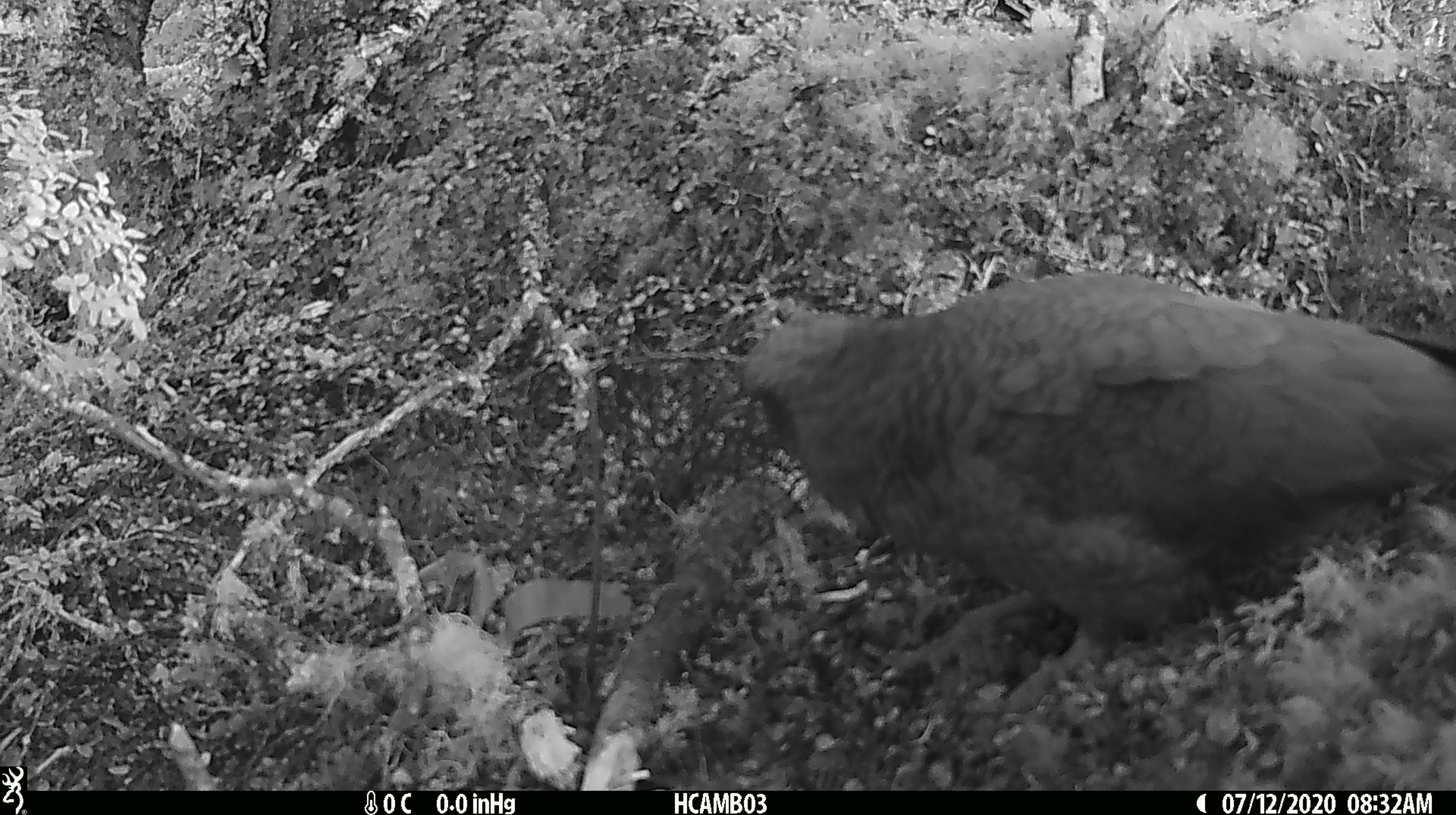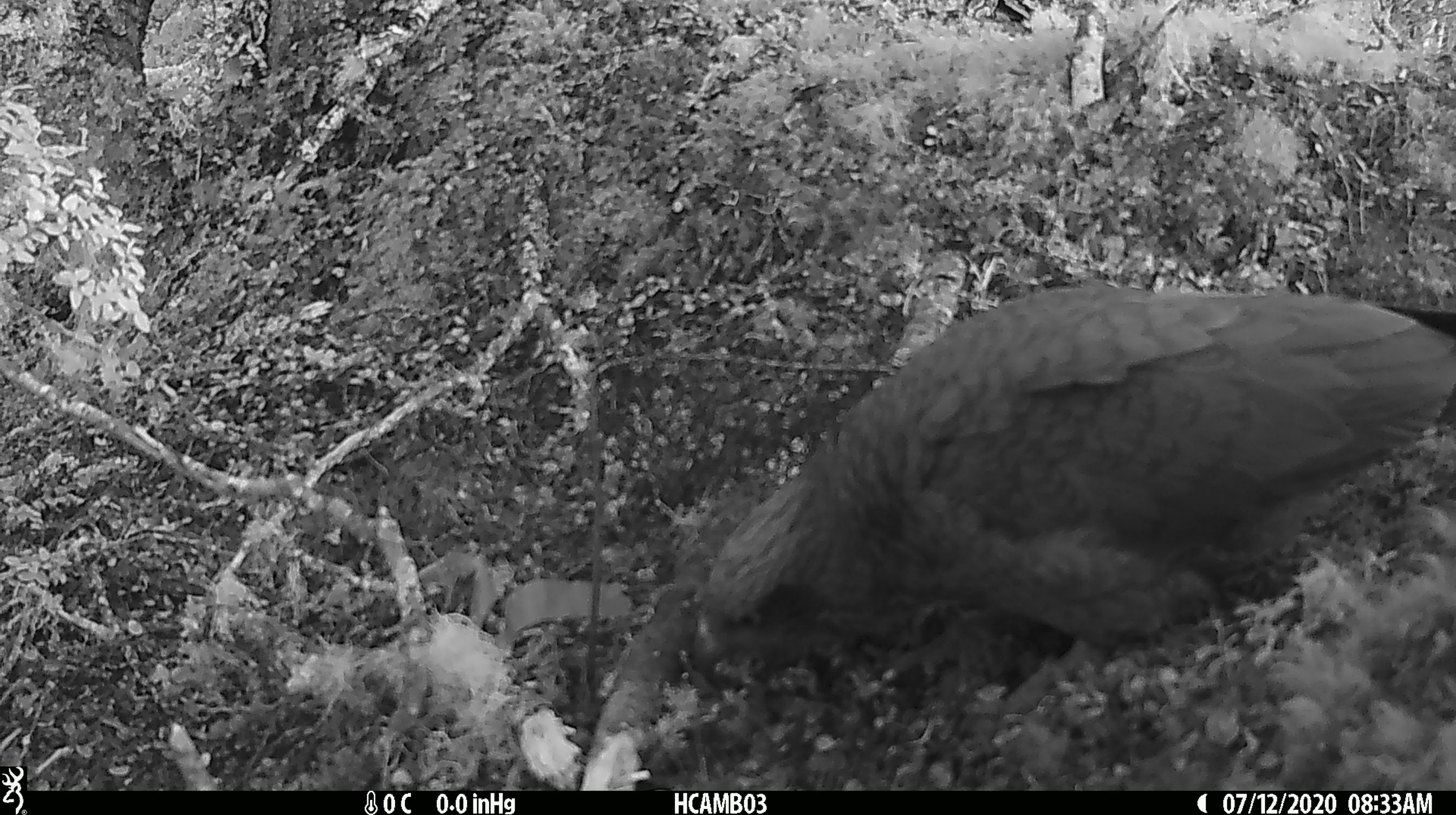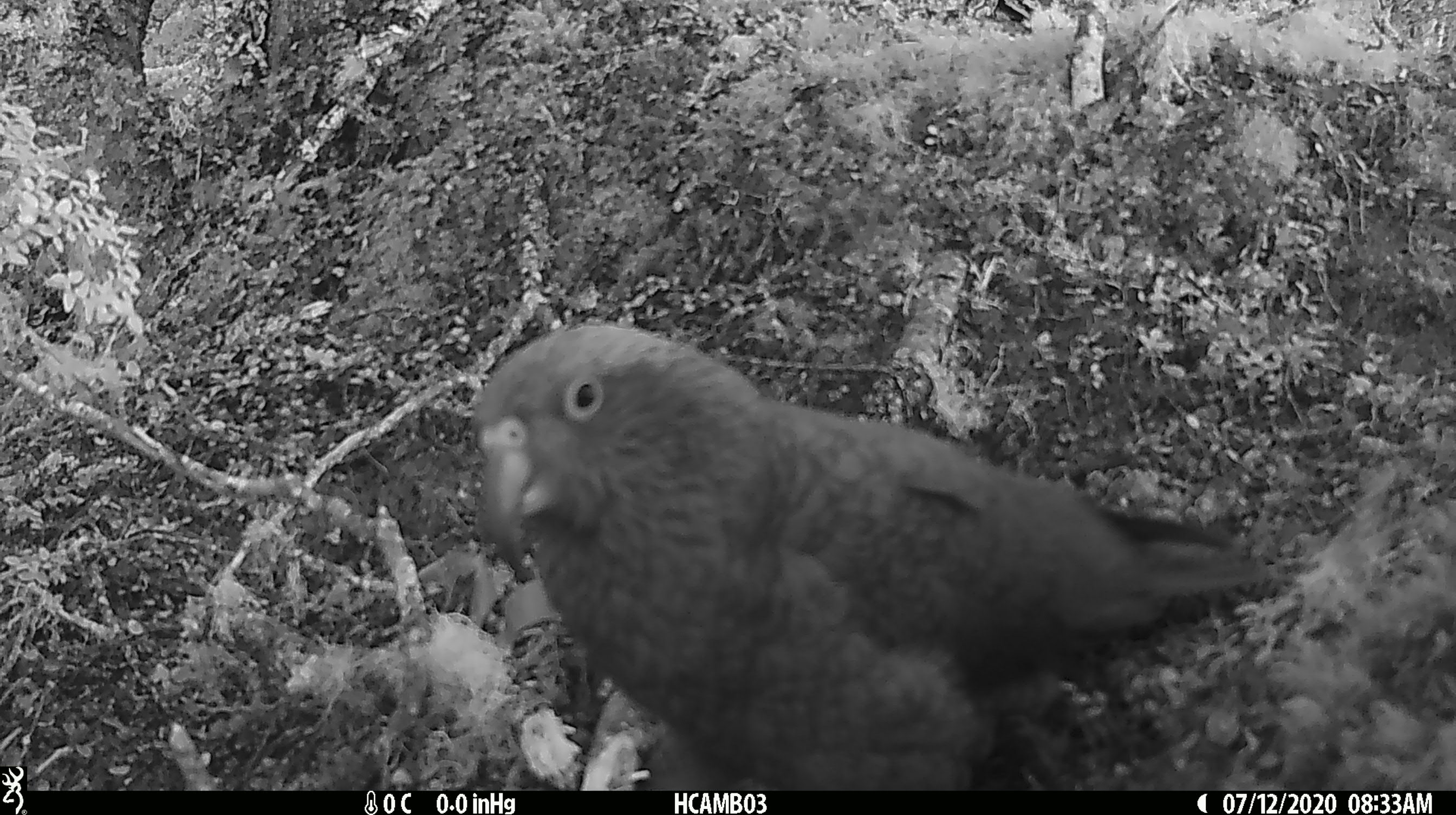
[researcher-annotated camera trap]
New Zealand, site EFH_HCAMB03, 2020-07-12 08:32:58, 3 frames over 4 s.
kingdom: Animalia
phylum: Chordata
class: Aves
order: Psittaciformes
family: Strigopidae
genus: Nestor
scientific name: Nestor notabilis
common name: kea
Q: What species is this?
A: Kea (Nestor notabilis).